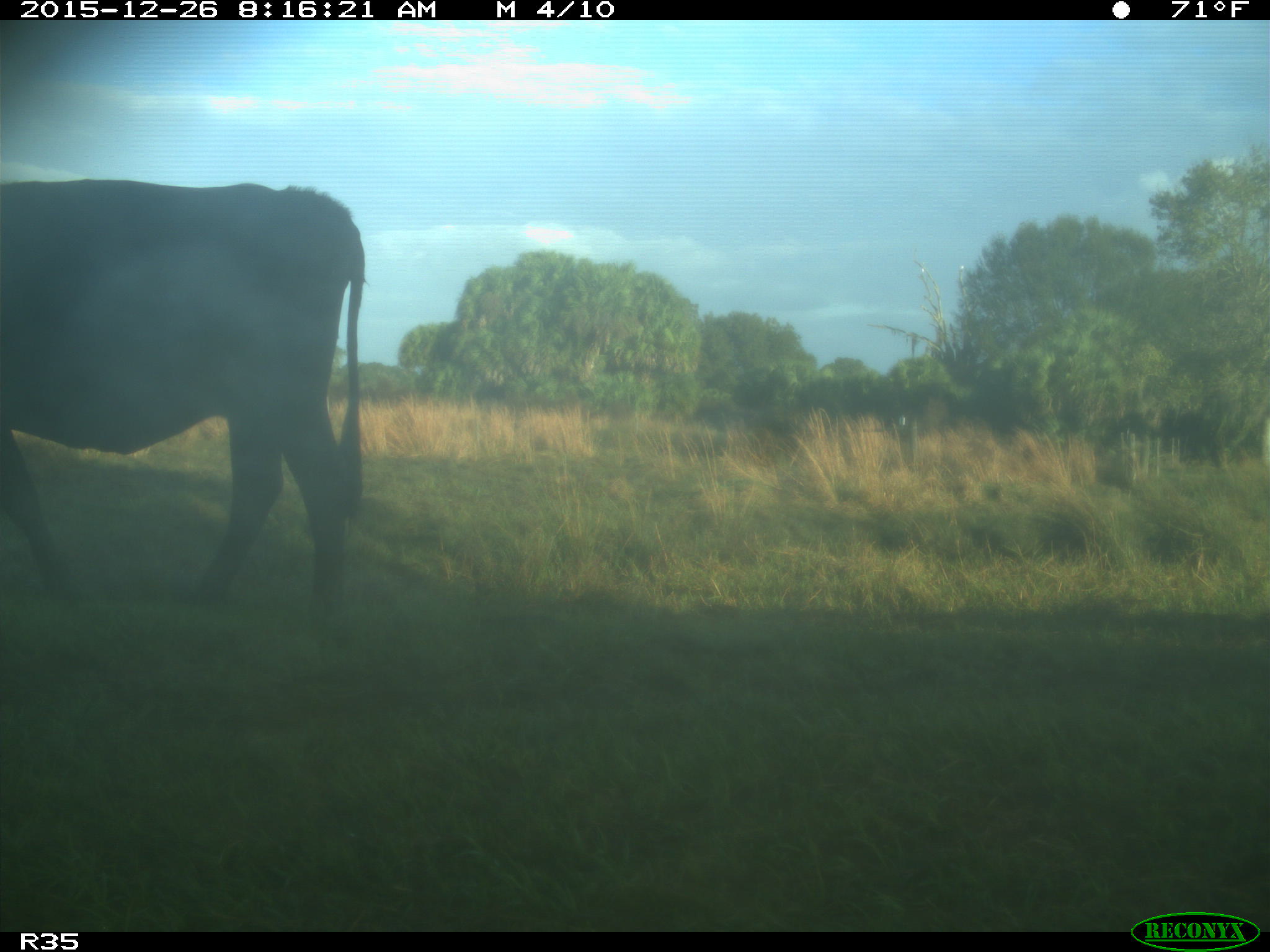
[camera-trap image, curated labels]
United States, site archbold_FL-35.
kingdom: Animalia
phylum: Chordata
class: Mammalia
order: Artiodactyla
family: Bovidae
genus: Bos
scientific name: Bos taurus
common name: domestic cow